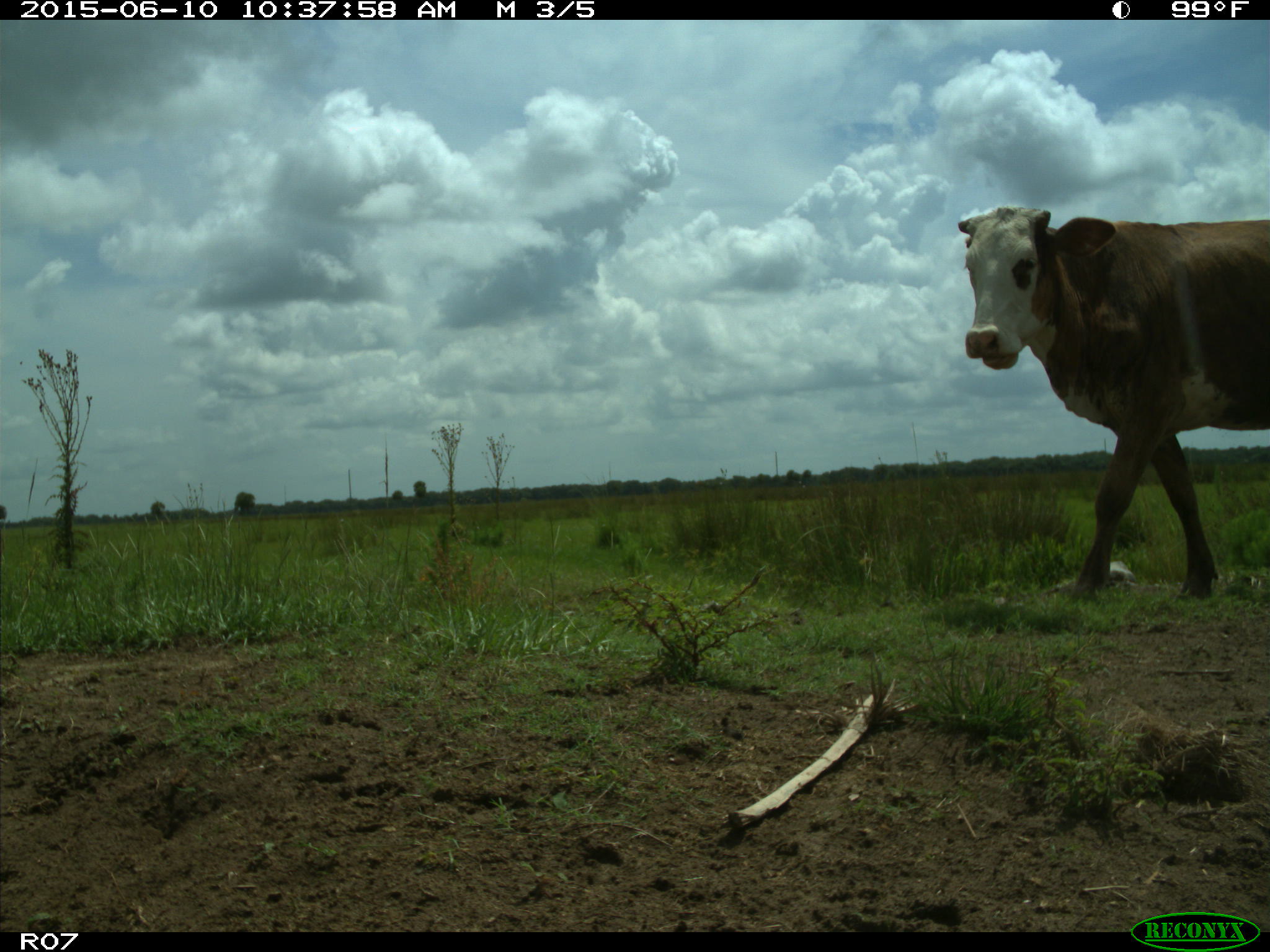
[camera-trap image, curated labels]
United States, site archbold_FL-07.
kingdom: Animalia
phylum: Chordata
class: Mammalia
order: Artiodactyla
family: Bovidae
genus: Bos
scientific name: Bos taurus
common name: domestic cow